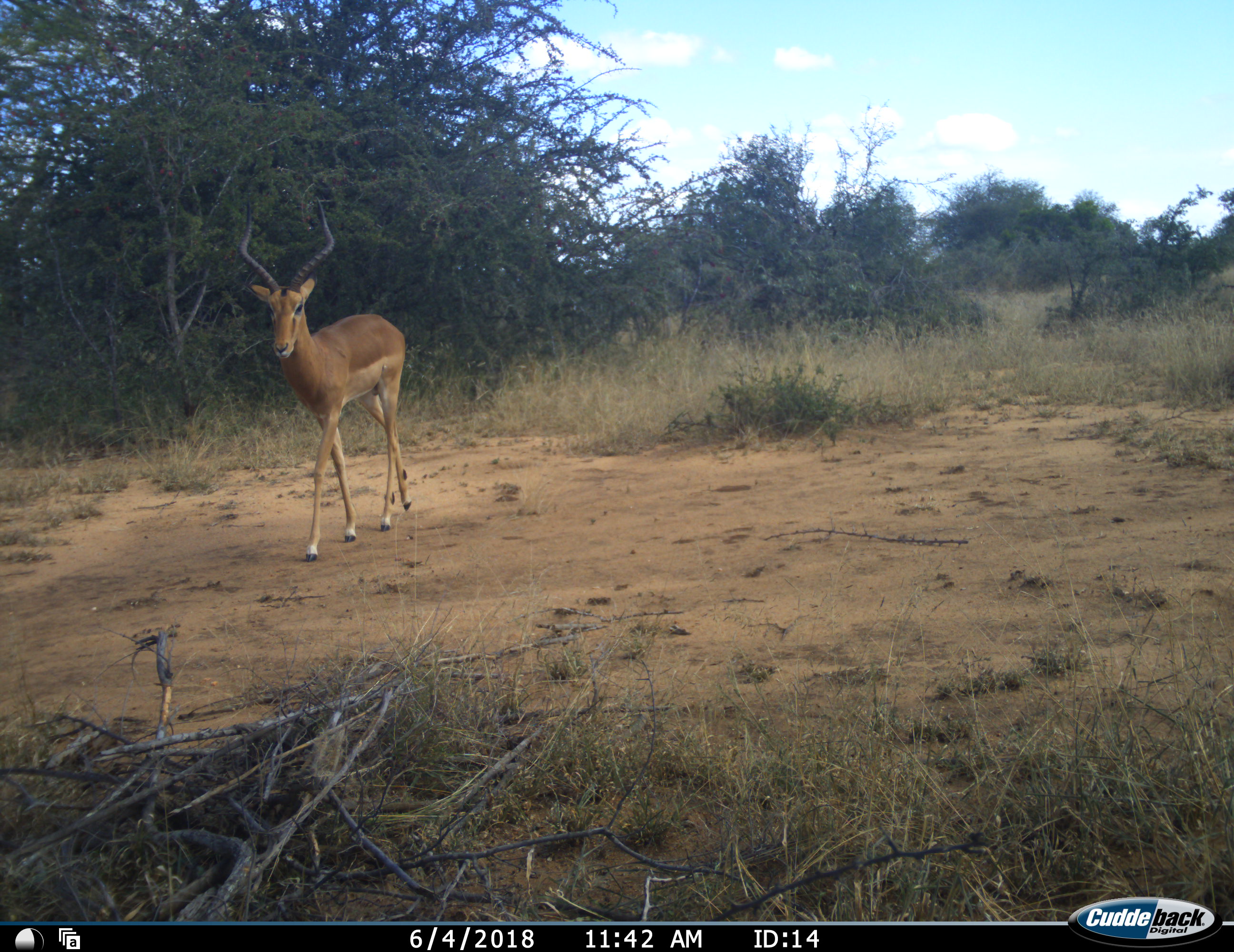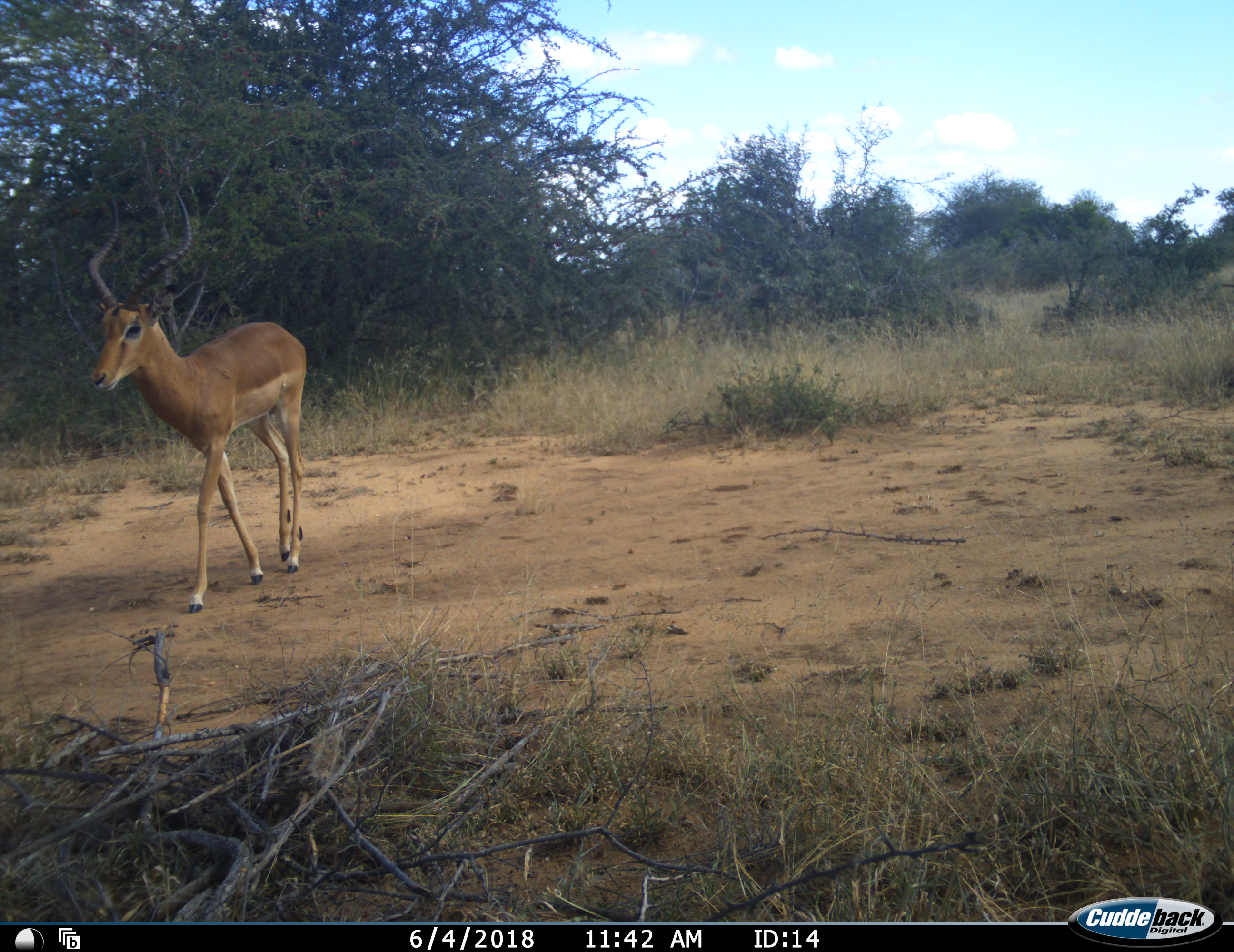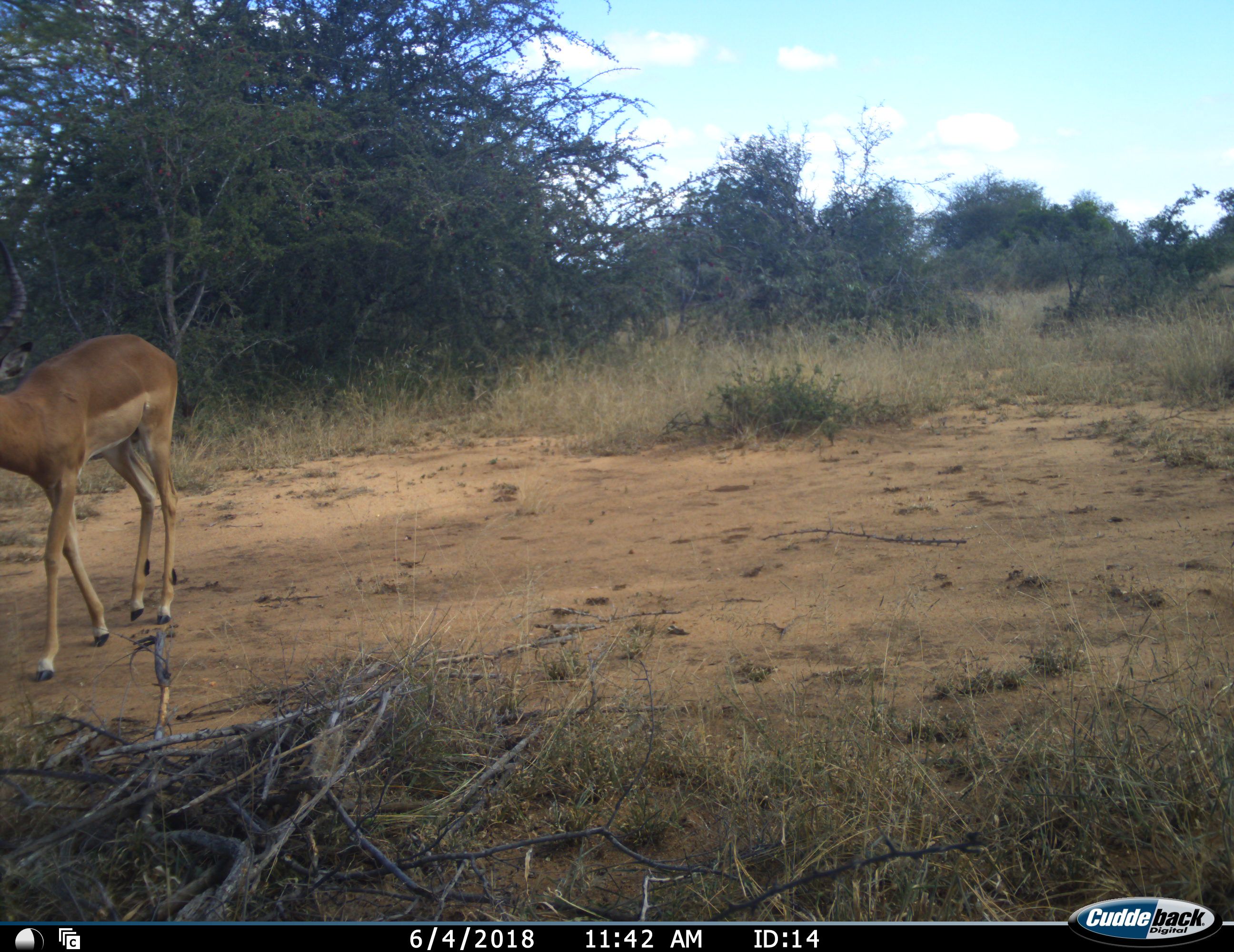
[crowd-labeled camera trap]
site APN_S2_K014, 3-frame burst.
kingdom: Animalia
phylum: Chordata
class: Mammalia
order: Artiodactyla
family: Bovidae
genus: Aepyceros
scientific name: Aepyceros melampus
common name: impala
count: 1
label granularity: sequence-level